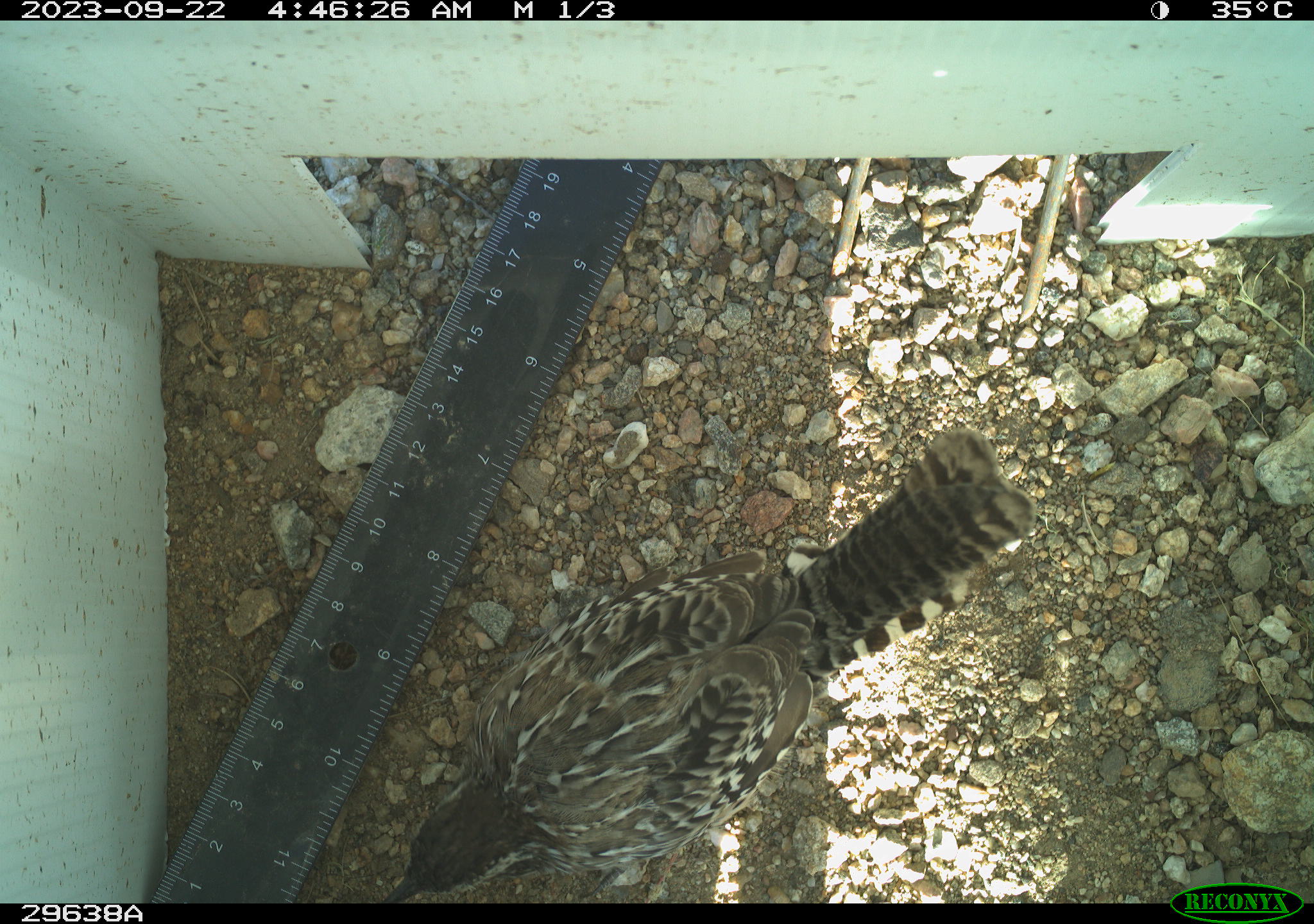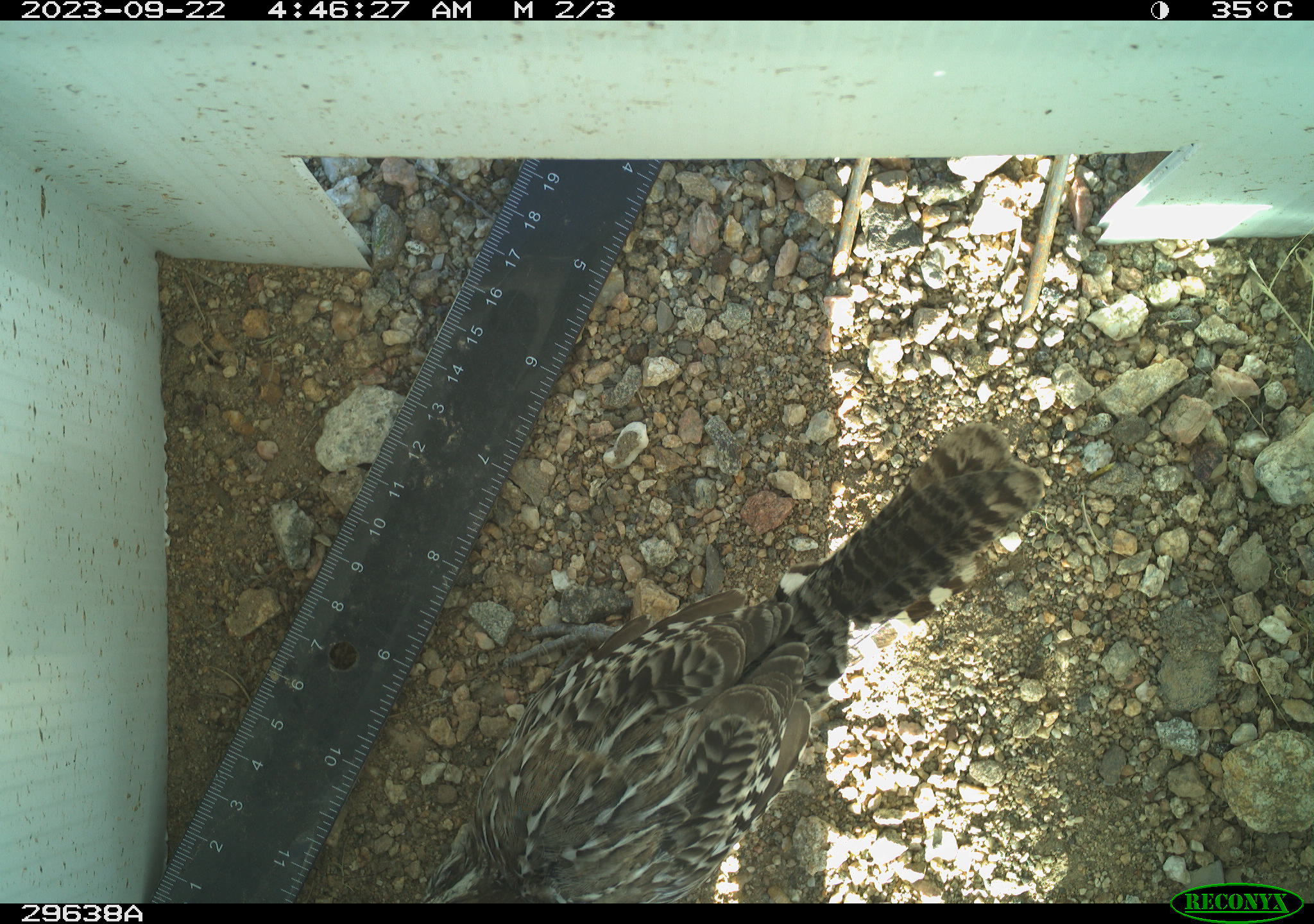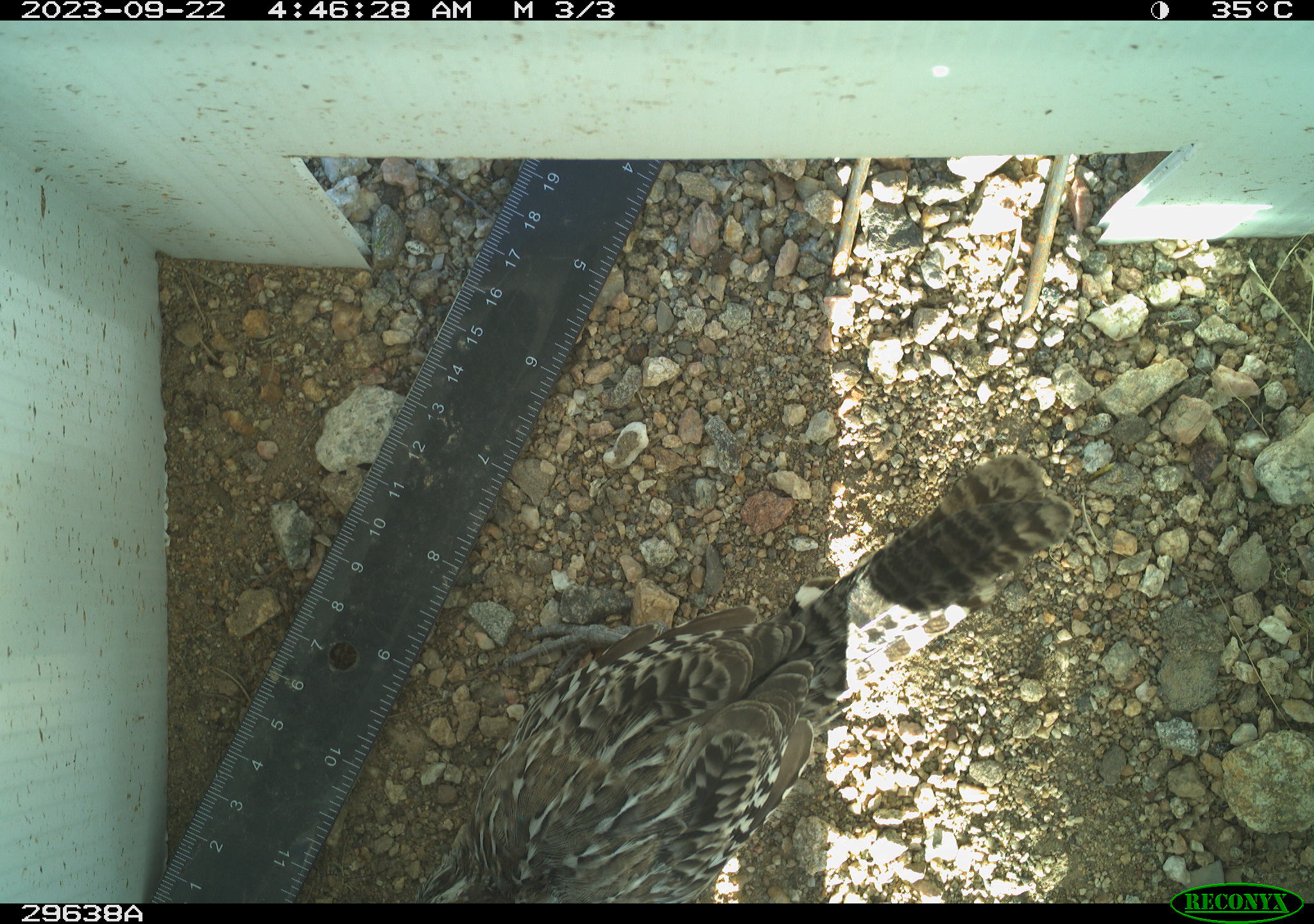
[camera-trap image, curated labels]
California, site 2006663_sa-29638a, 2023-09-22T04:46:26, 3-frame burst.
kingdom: Animalia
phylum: Chordata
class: Aves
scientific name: Aves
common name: bird